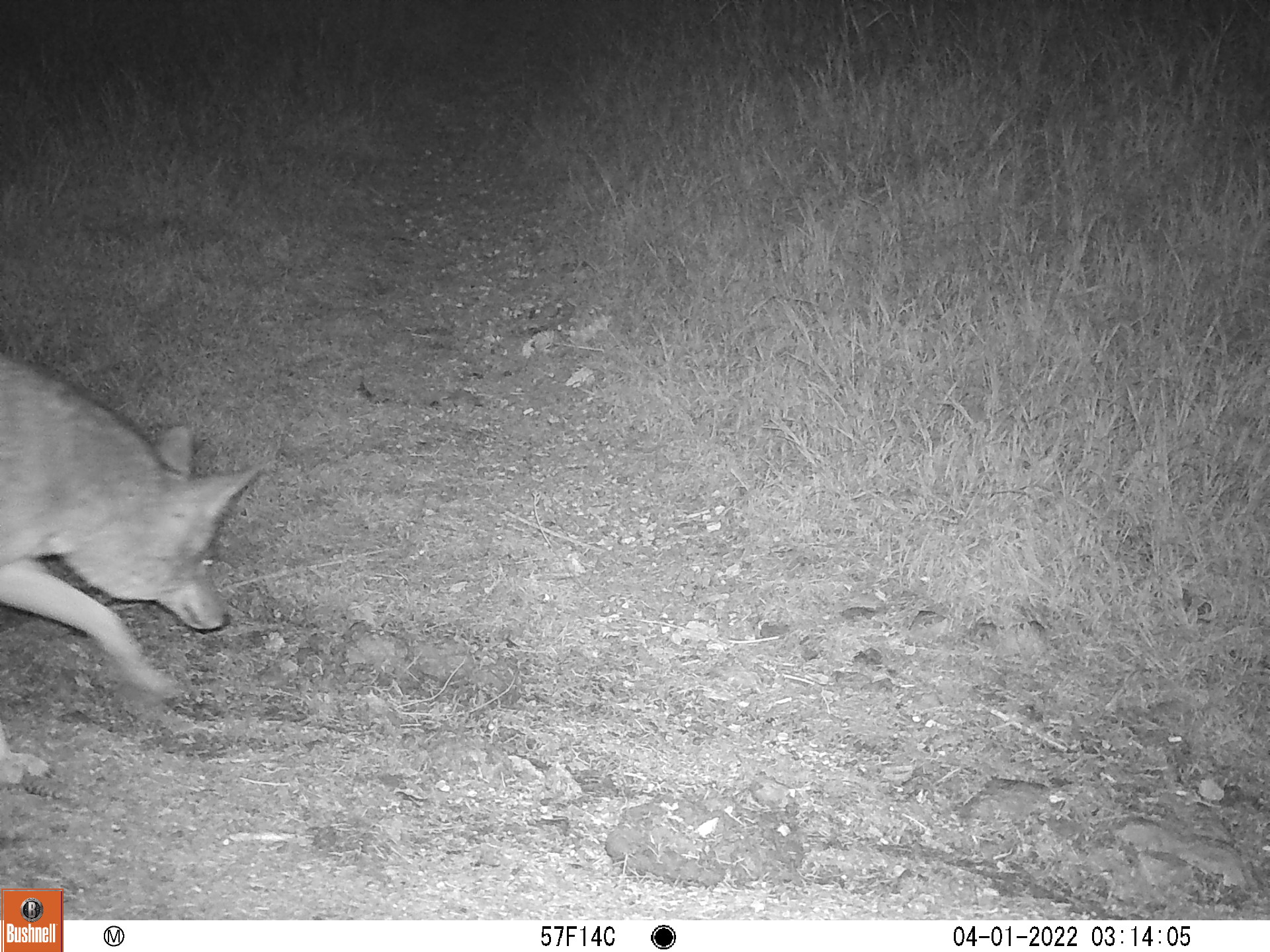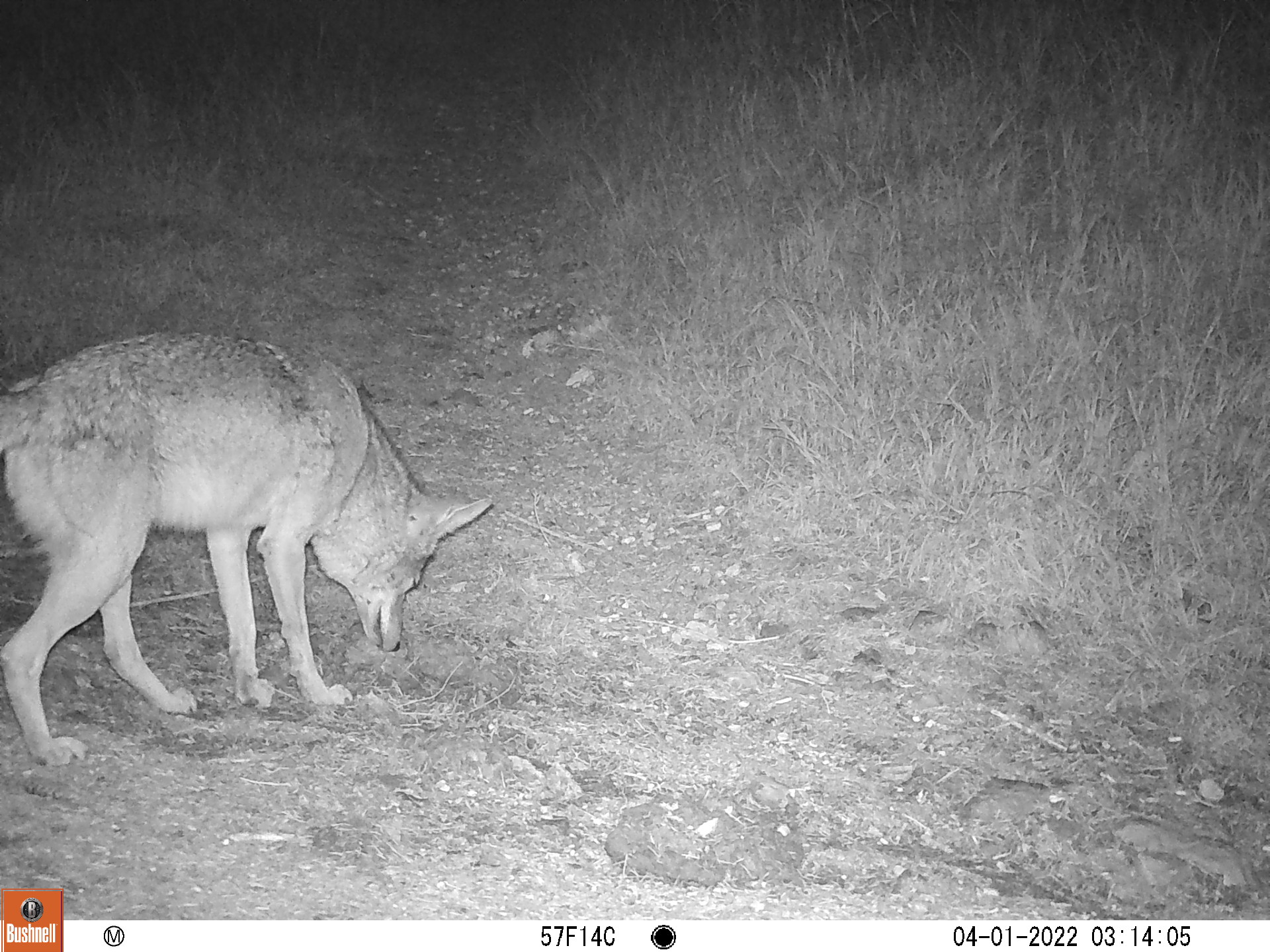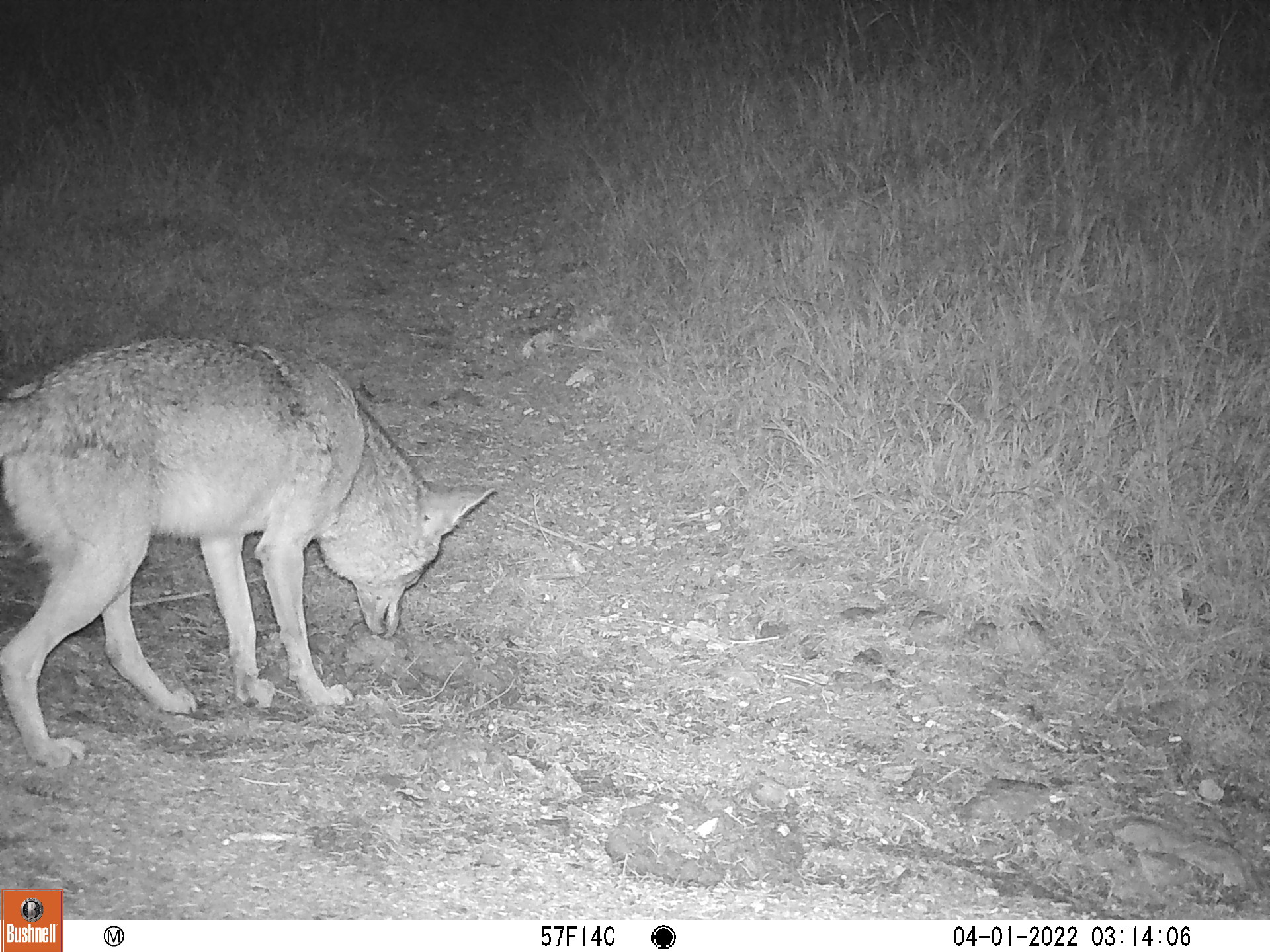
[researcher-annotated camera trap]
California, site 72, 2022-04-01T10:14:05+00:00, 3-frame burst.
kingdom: Animalia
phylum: Chordata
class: Mammalia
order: Carnivora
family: Canidae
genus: Canis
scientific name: Canis latrans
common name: coyote